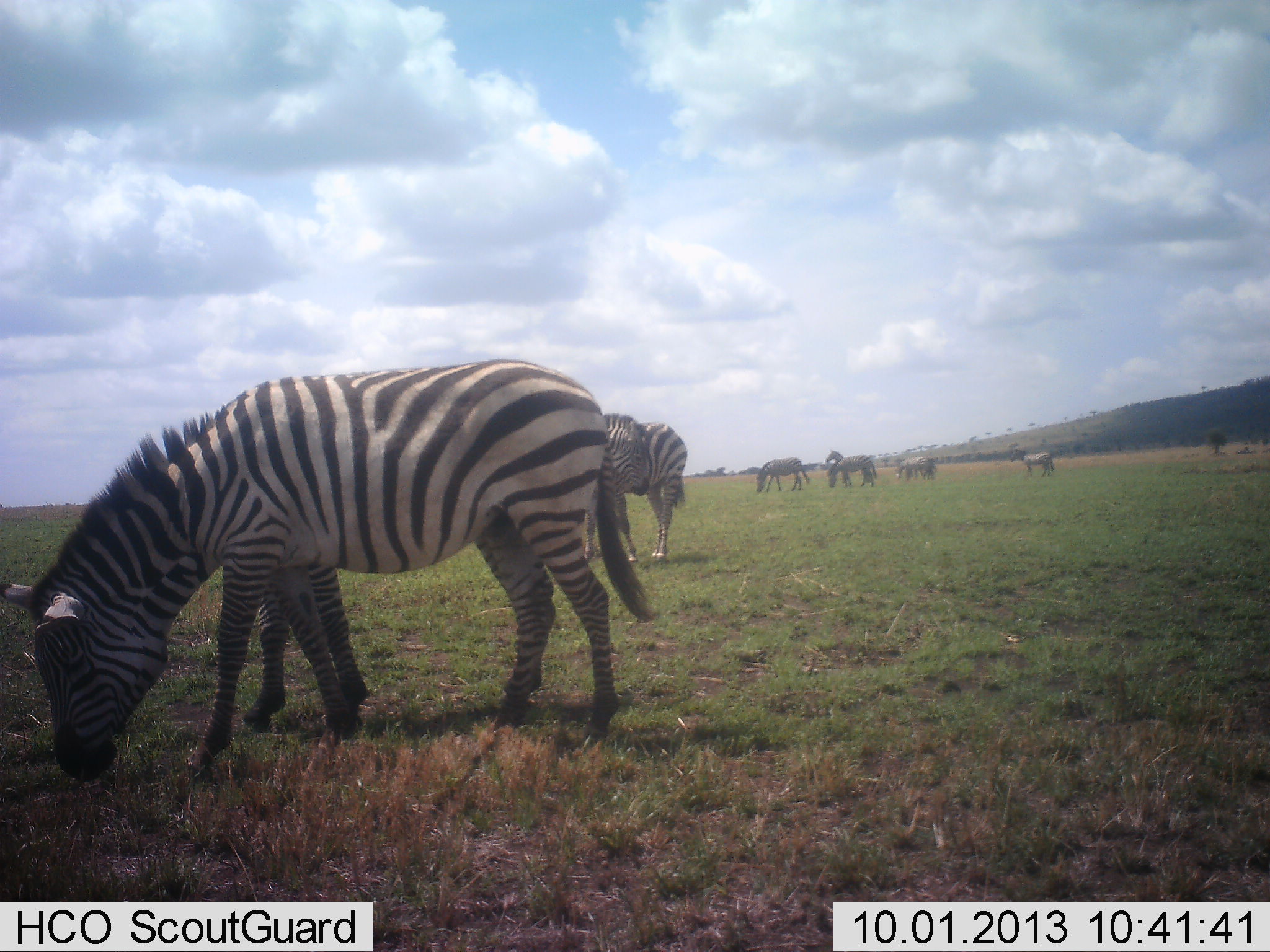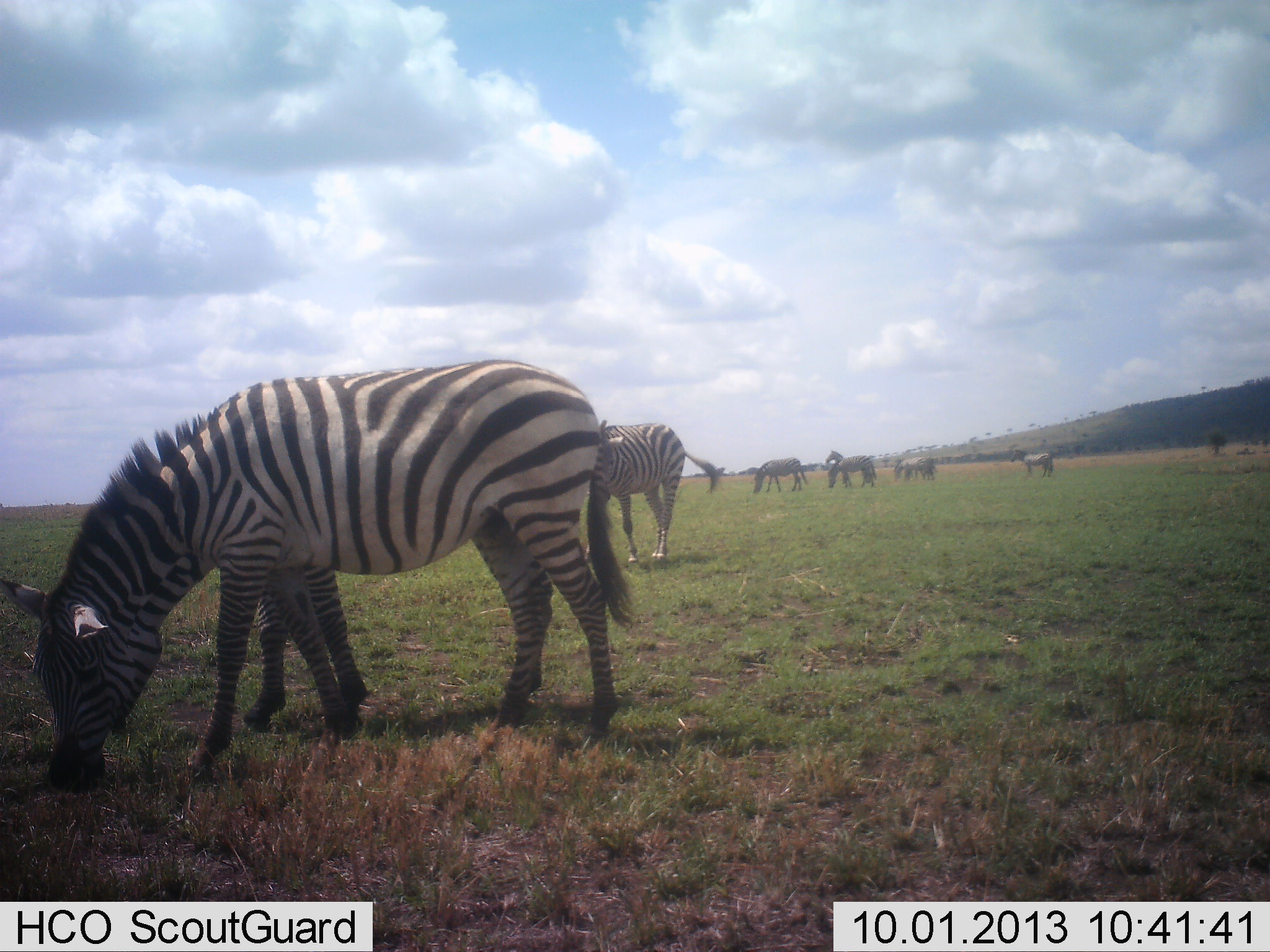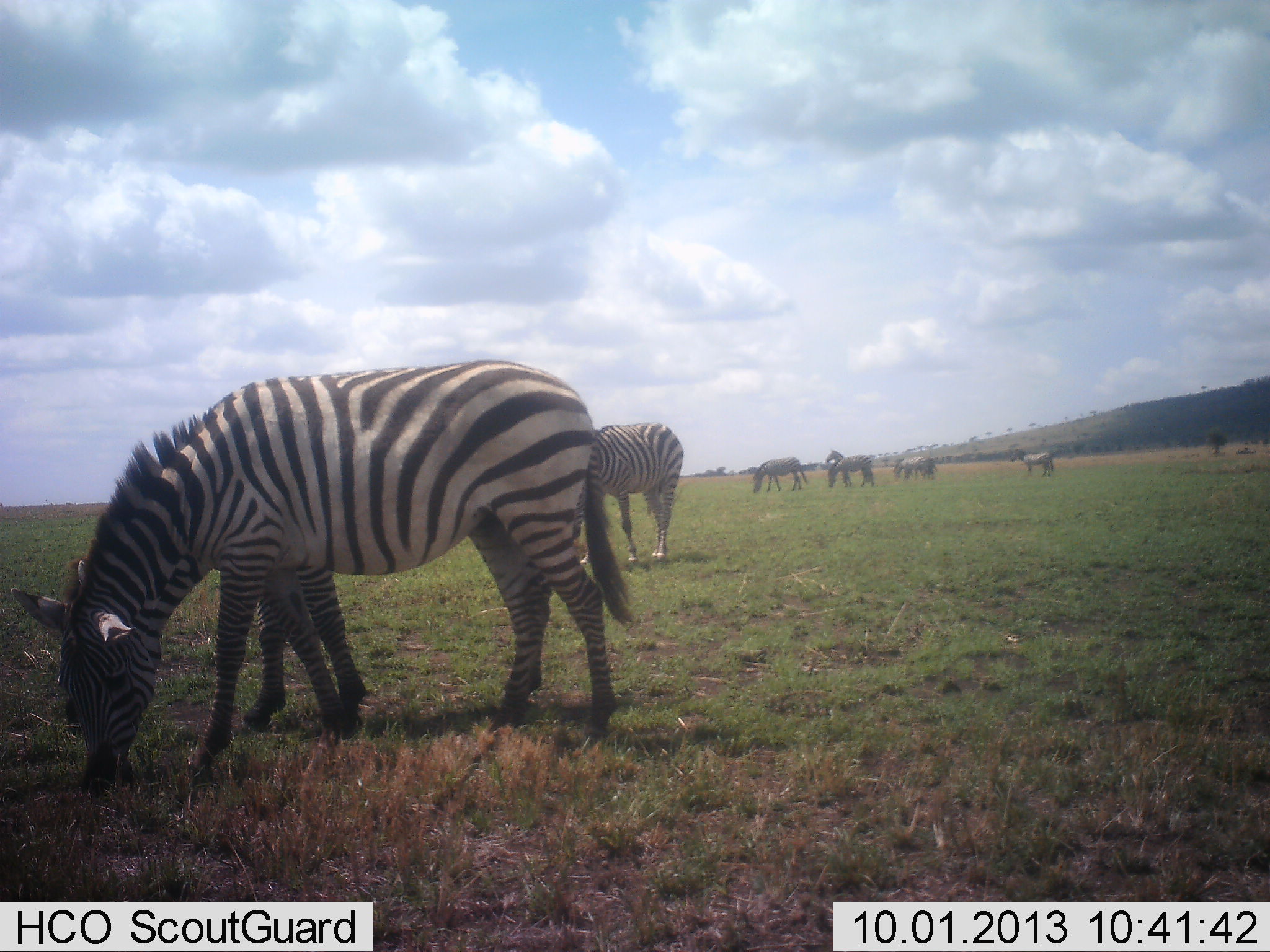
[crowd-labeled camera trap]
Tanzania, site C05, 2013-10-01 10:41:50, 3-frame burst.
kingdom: Animalia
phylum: Chordata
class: Mammalia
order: Perissodactyla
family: Equidae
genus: Equus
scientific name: Equus quagga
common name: plains zebra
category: zebra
Zebra (plains zebra) (Equus quagga), count 8. Behavior (volunteer vote fractions): standing 41%, resting 3%, moving 3%, interacting 3%. Young present (vote fraction): 0%. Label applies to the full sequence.